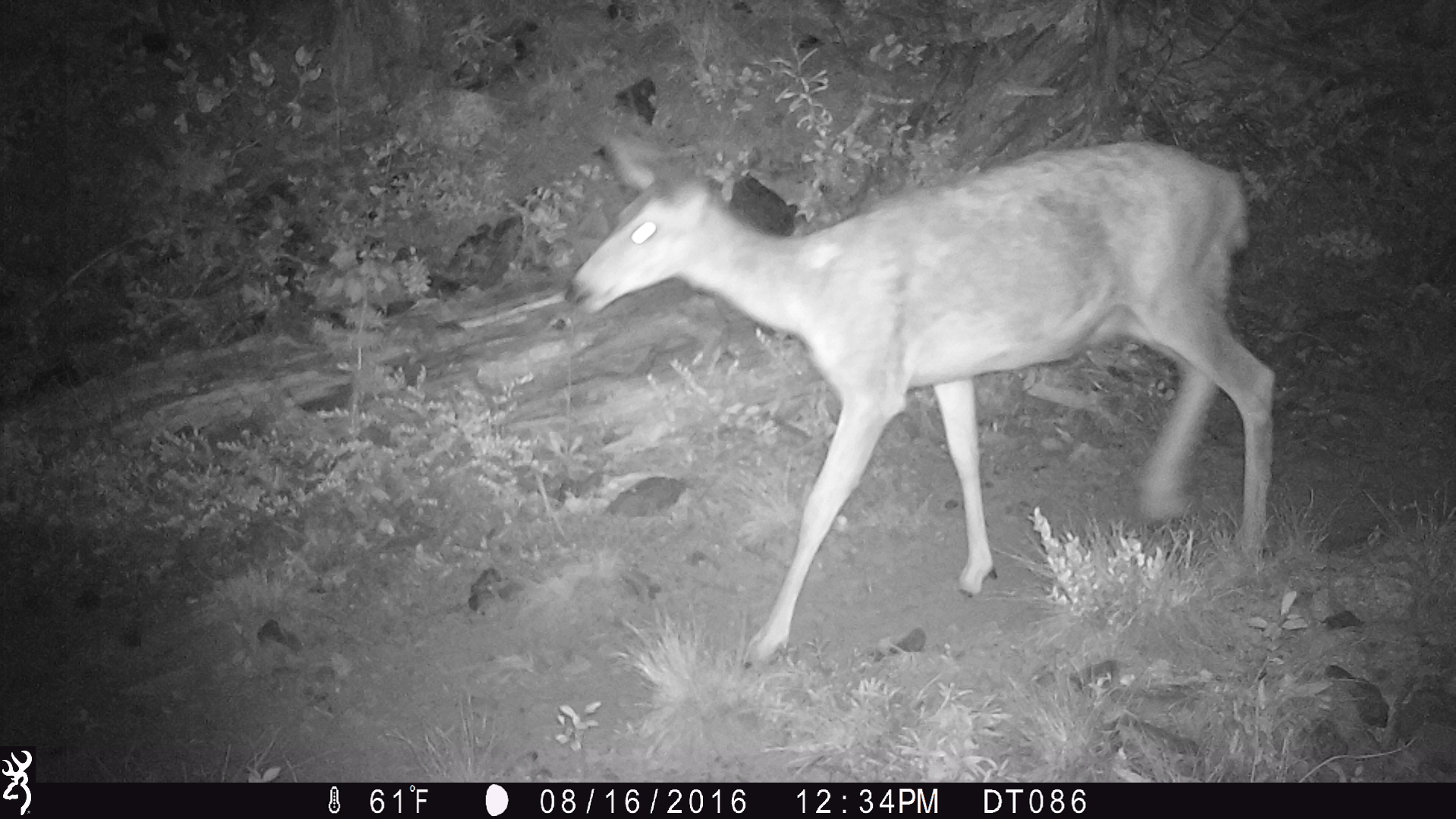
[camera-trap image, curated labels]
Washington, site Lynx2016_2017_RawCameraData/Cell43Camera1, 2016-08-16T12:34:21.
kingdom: Animalia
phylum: Chordata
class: Mammalia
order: Artiodactyla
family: Cervidae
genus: Odocoileus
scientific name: Odocoileus hemionus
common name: mule deer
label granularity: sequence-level